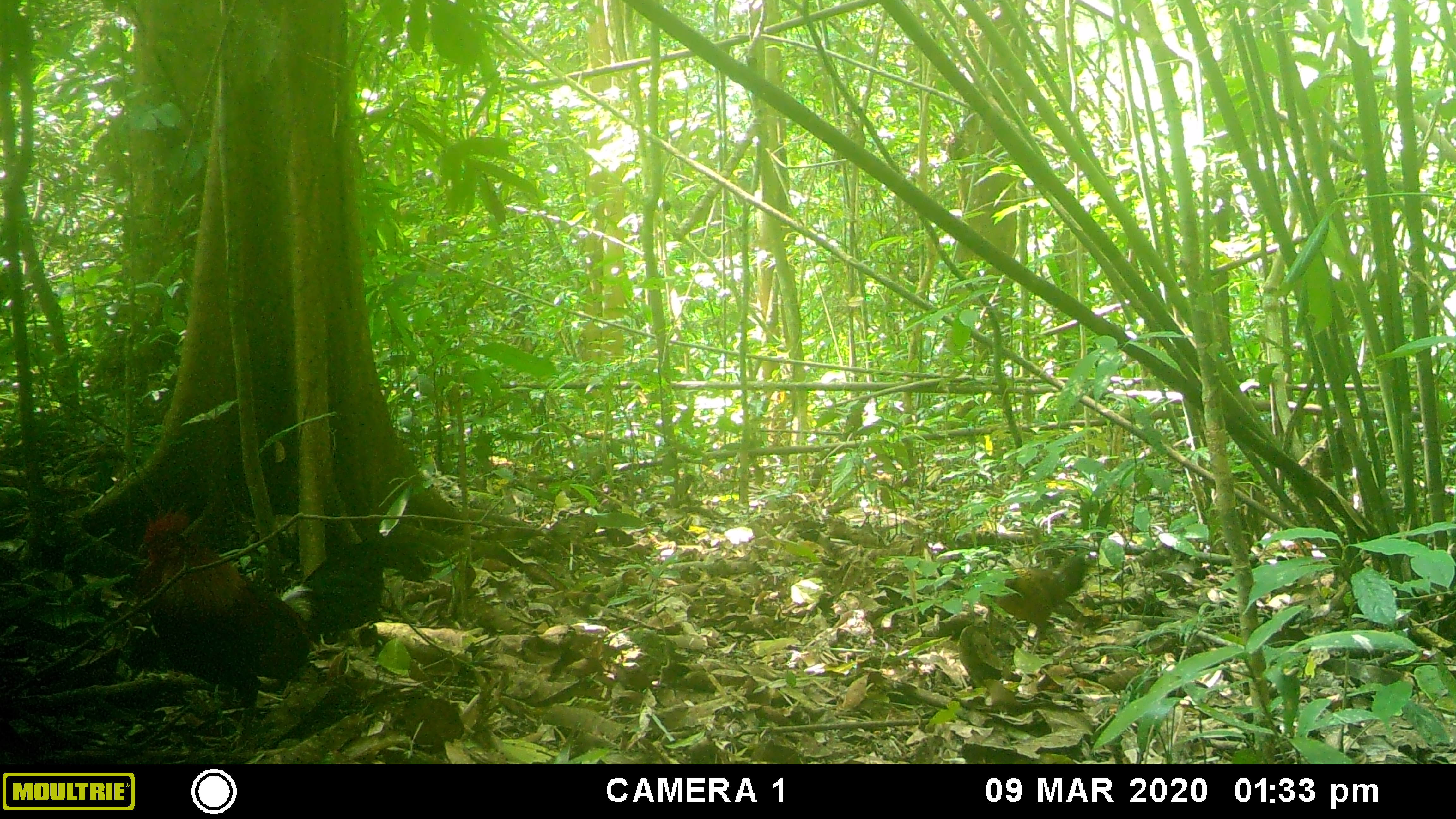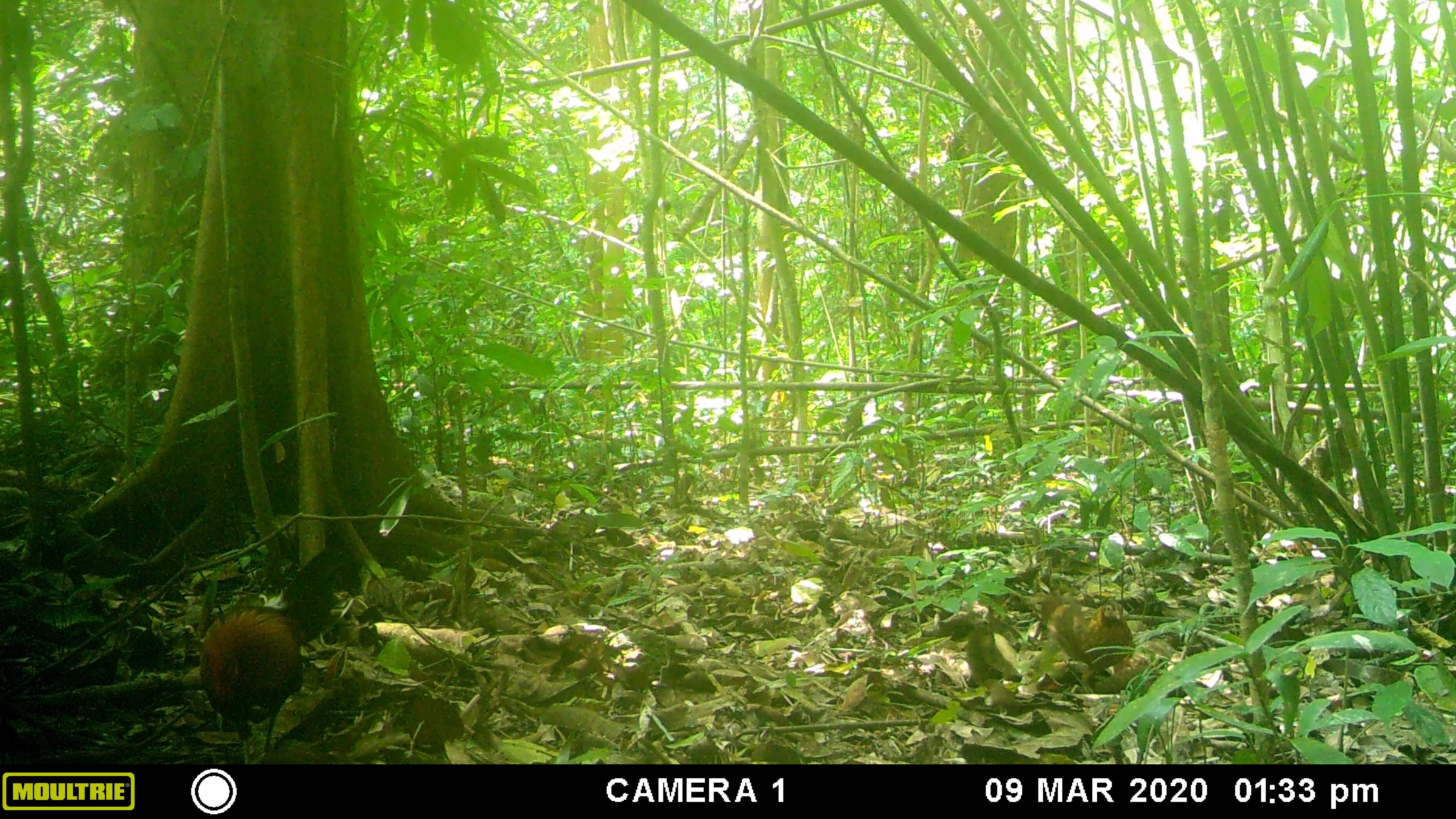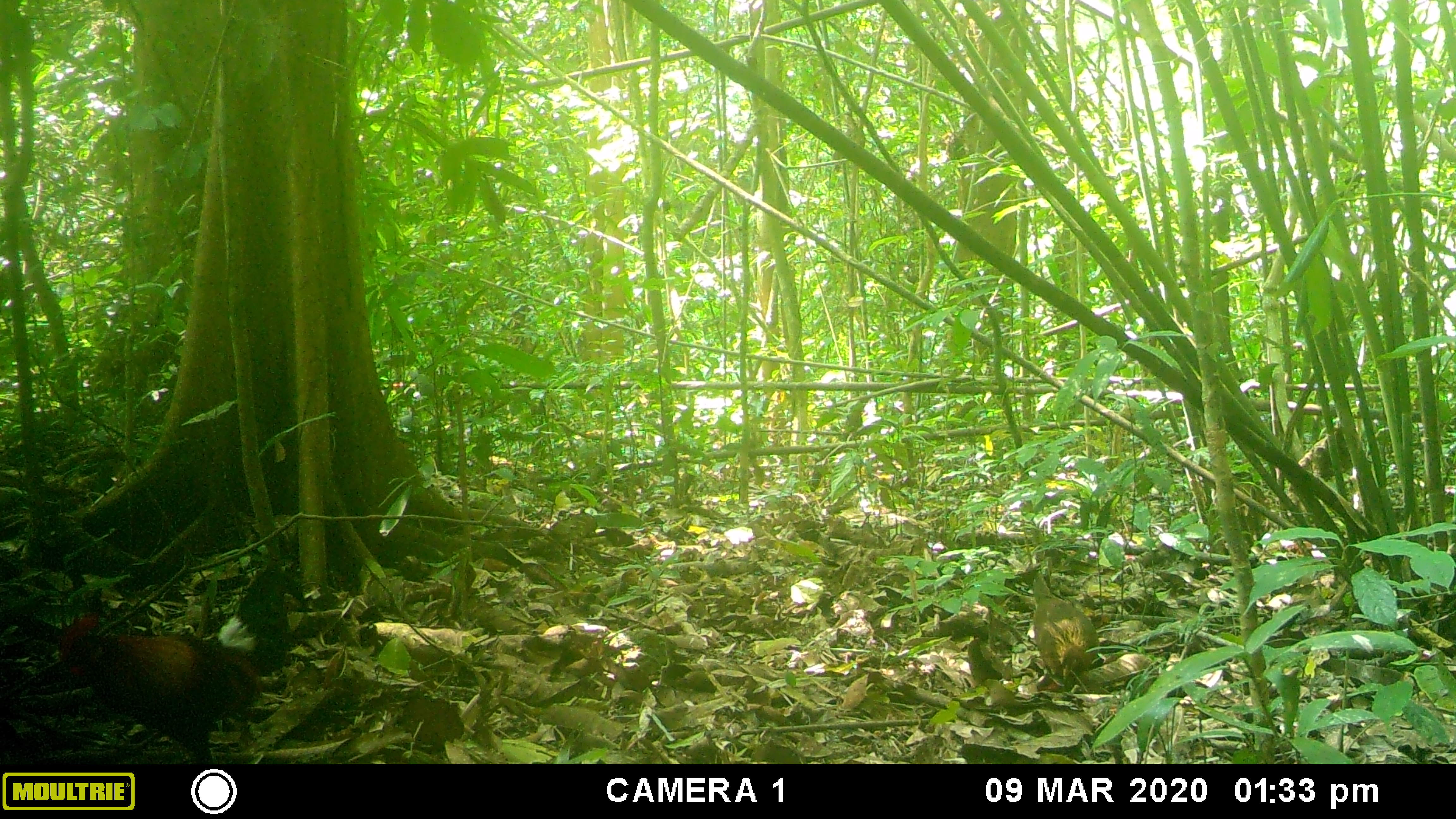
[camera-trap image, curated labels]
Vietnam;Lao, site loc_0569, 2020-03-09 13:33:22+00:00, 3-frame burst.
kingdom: Animalia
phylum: Chordata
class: Aves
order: Galliformes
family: Phasianidae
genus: Gallus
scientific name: Gallus gallus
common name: red junglefowl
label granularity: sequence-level